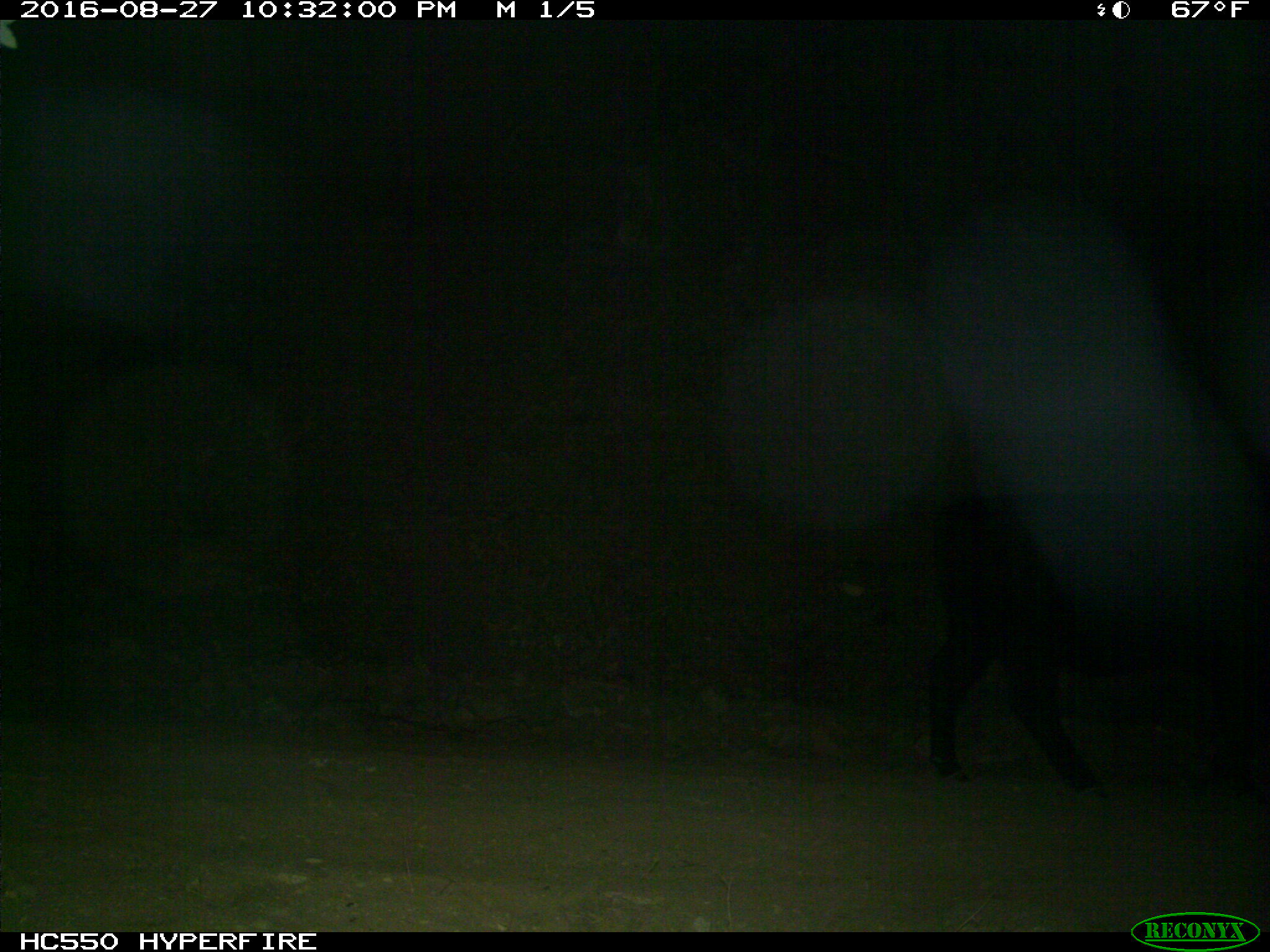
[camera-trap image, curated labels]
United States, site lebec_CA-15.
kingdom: Animalia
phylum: Chordata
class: Mammalia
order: Artiodactyla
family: Bovidae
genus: Bos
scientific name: Bos taurus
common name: domestic cow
Bos taurus (domestic cow).